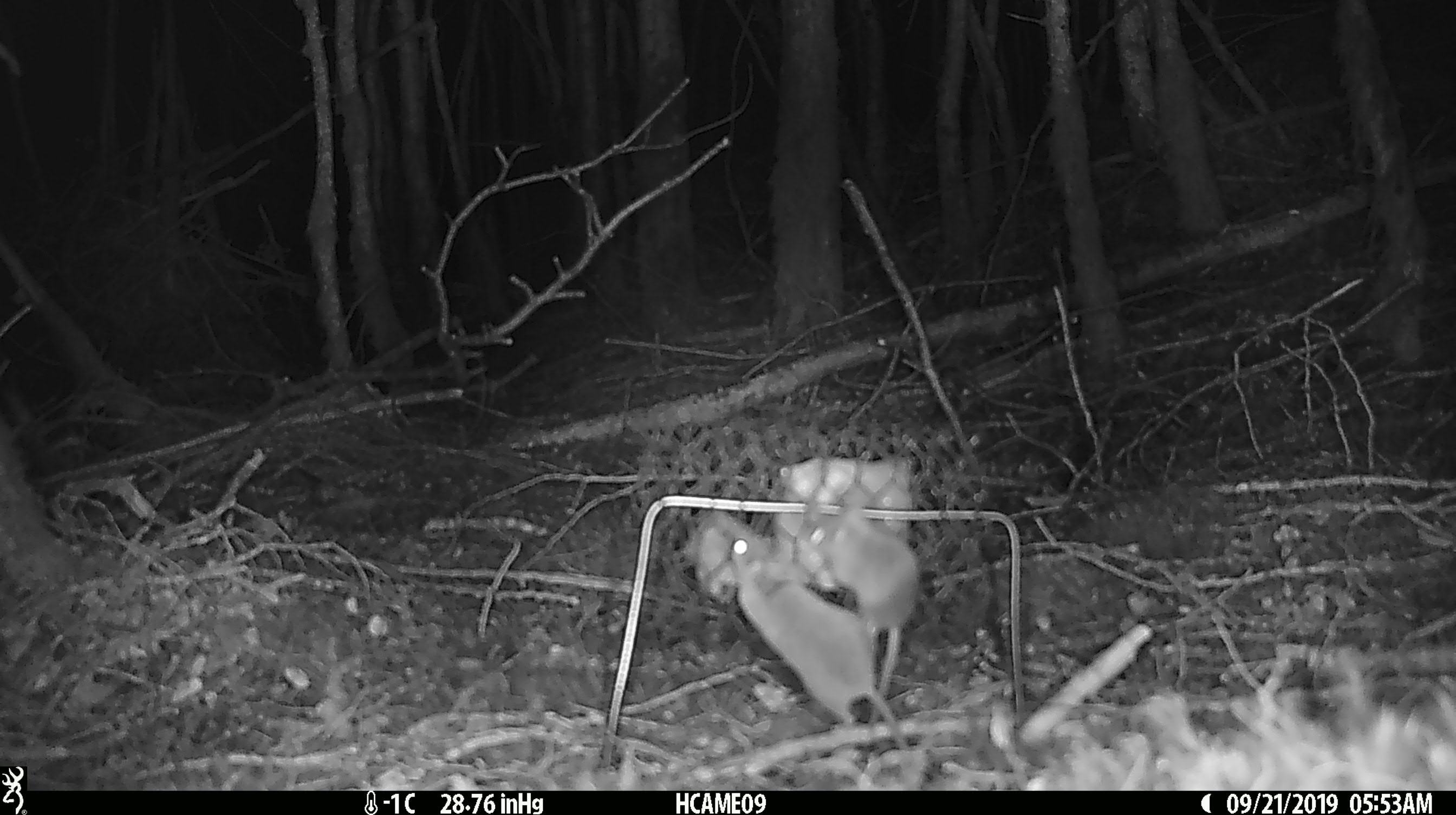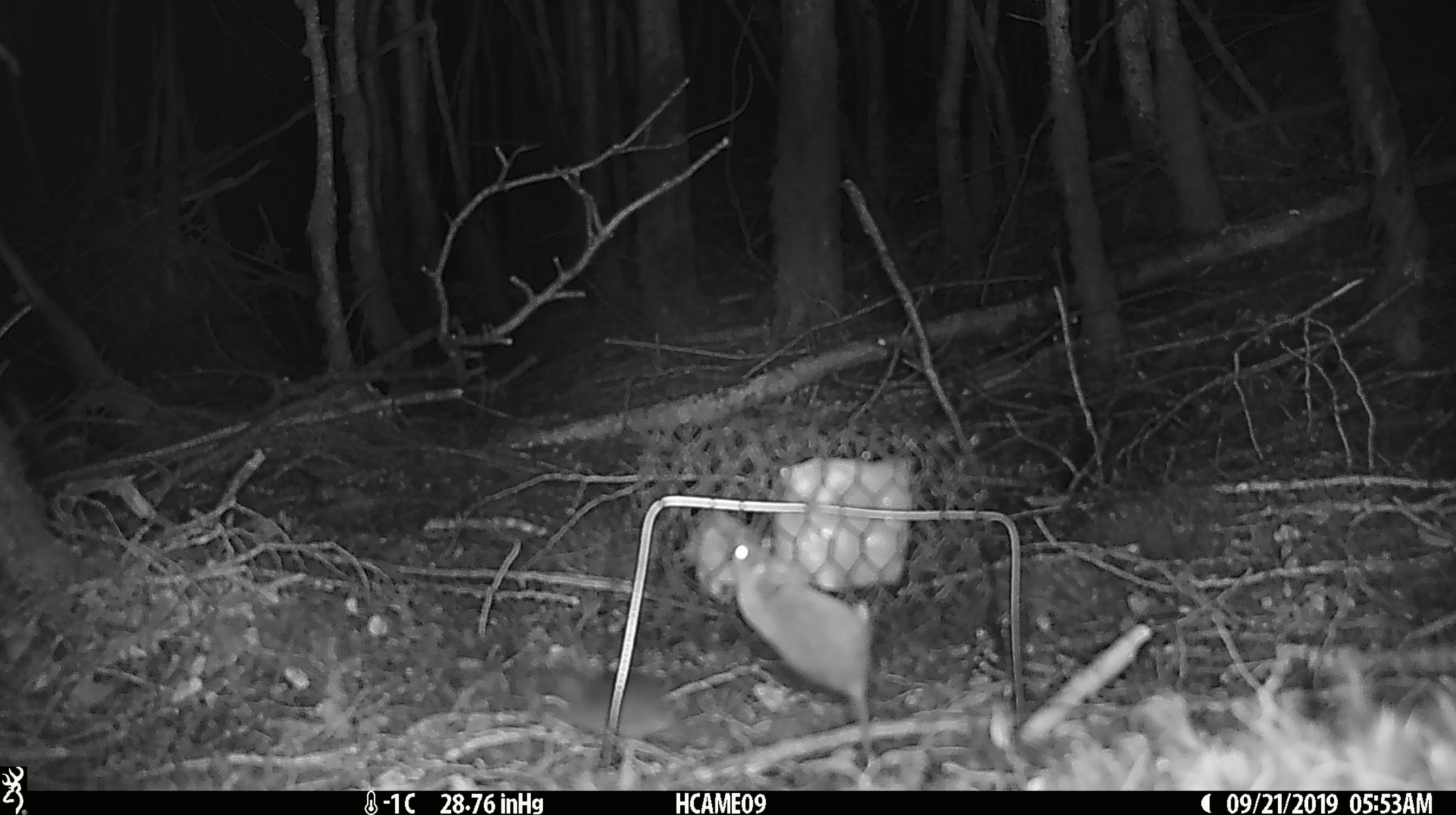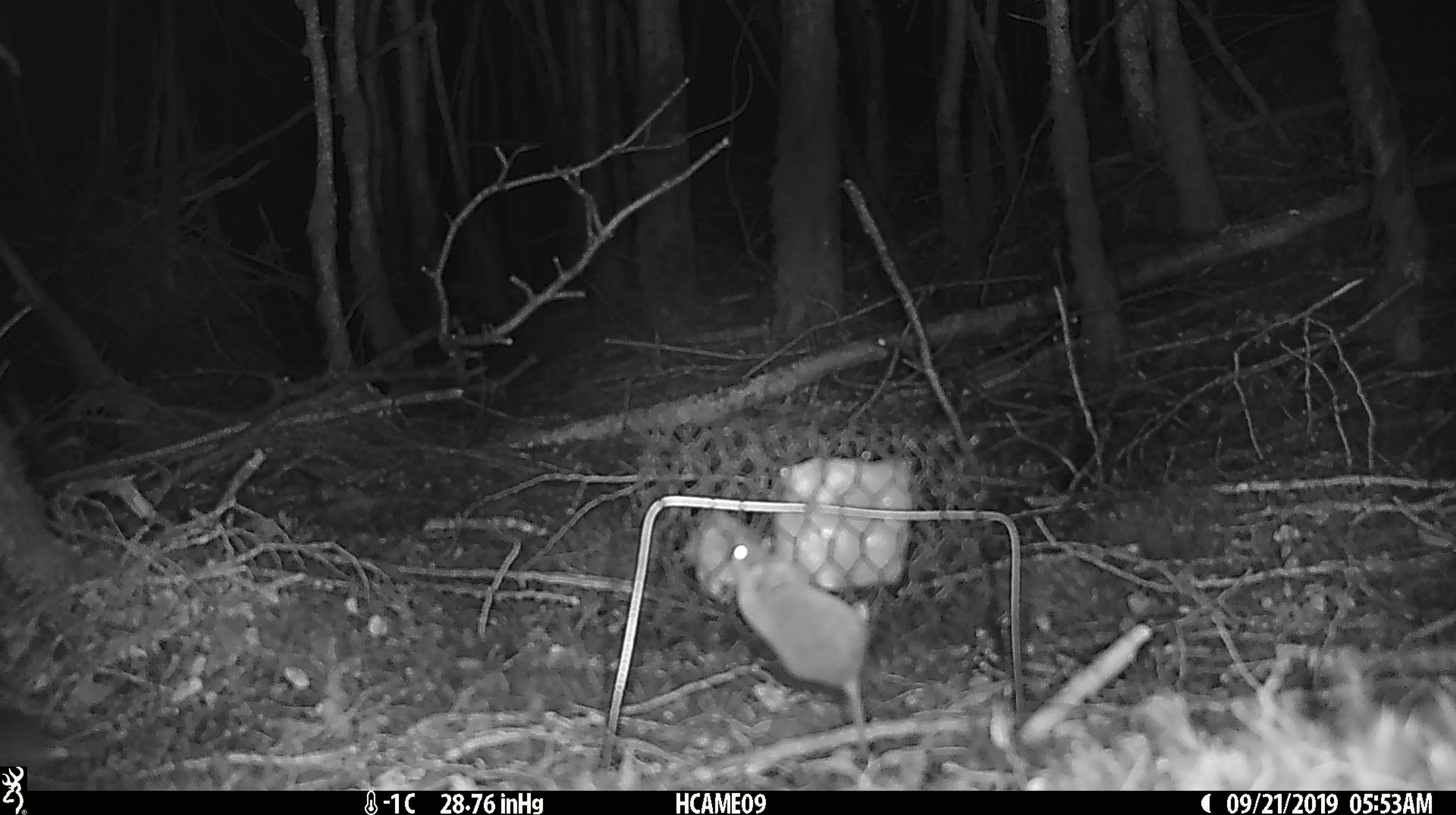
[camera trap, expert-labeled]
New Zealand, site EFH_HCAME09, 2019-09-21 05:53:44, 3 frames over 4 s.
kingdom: Animalia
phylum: Chordata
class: Mammalia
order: Rodentia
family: Muridae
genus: Mus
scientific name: Mus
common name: mouse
Mouse (Mus).